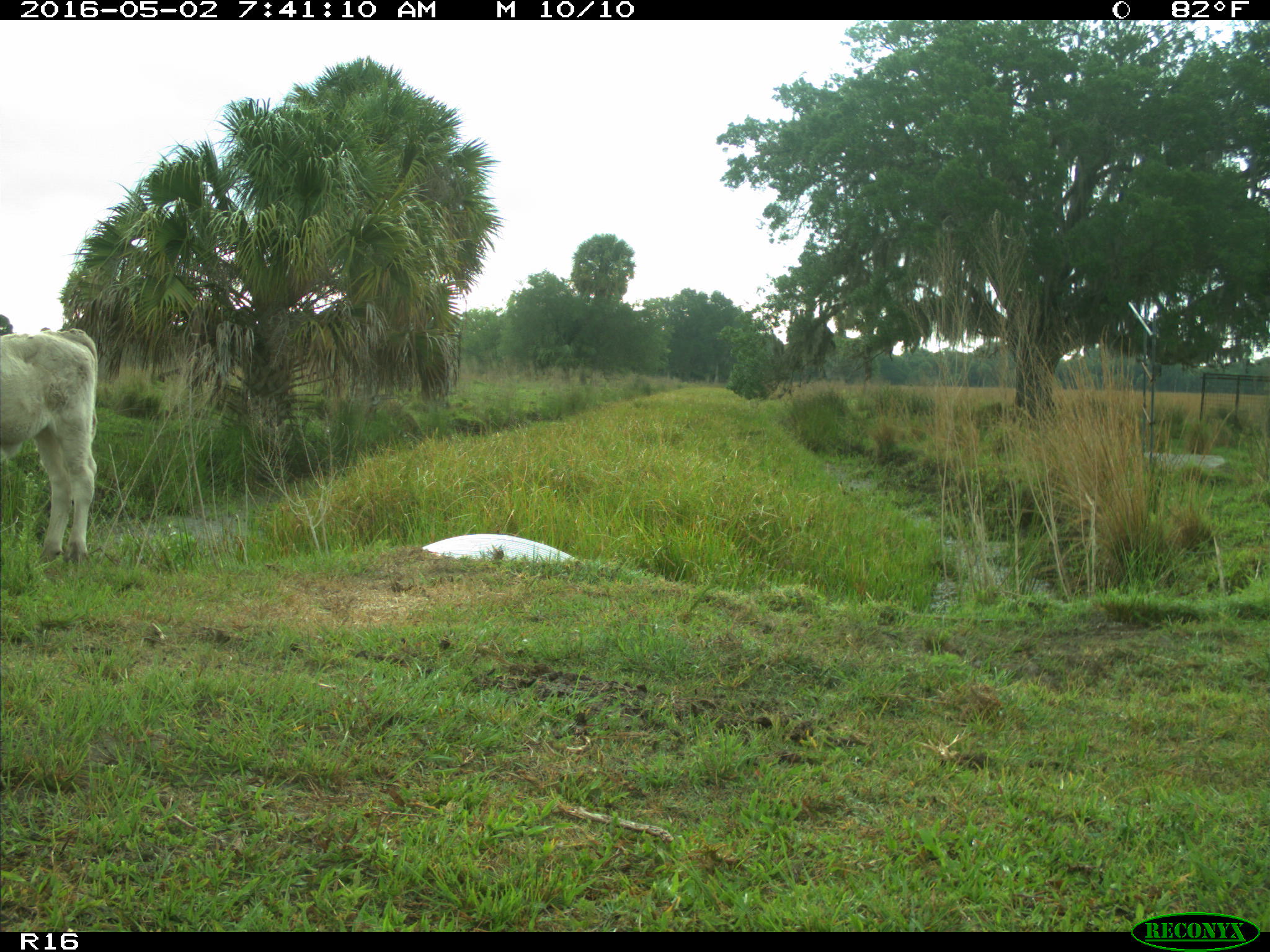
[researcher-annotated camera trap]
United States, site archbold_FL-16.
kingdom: Animalia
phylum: Chordata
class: Mammalia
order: Artiodactyla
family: Bovidae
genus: Bos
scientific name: Bos taurus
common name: domestic cow